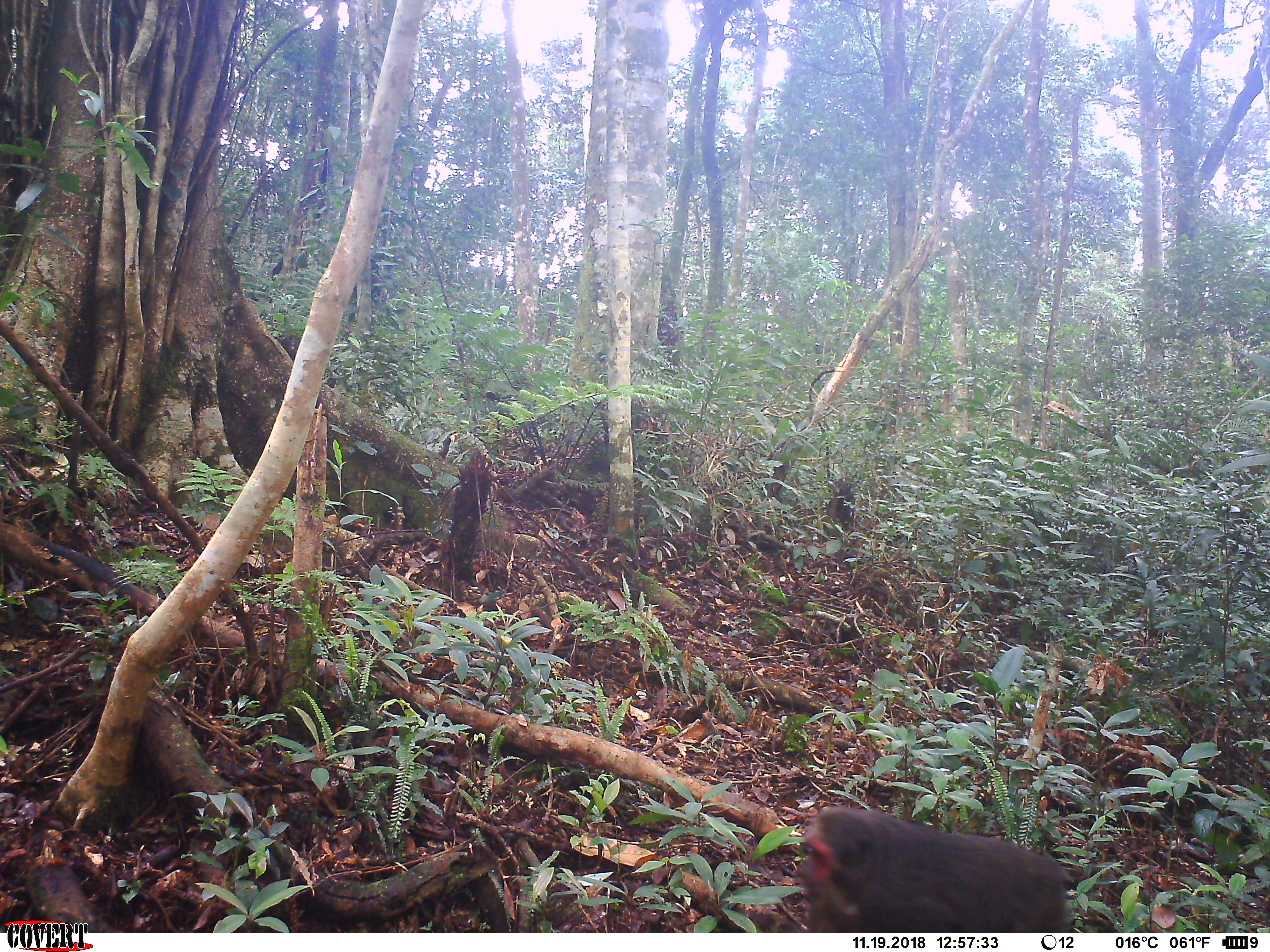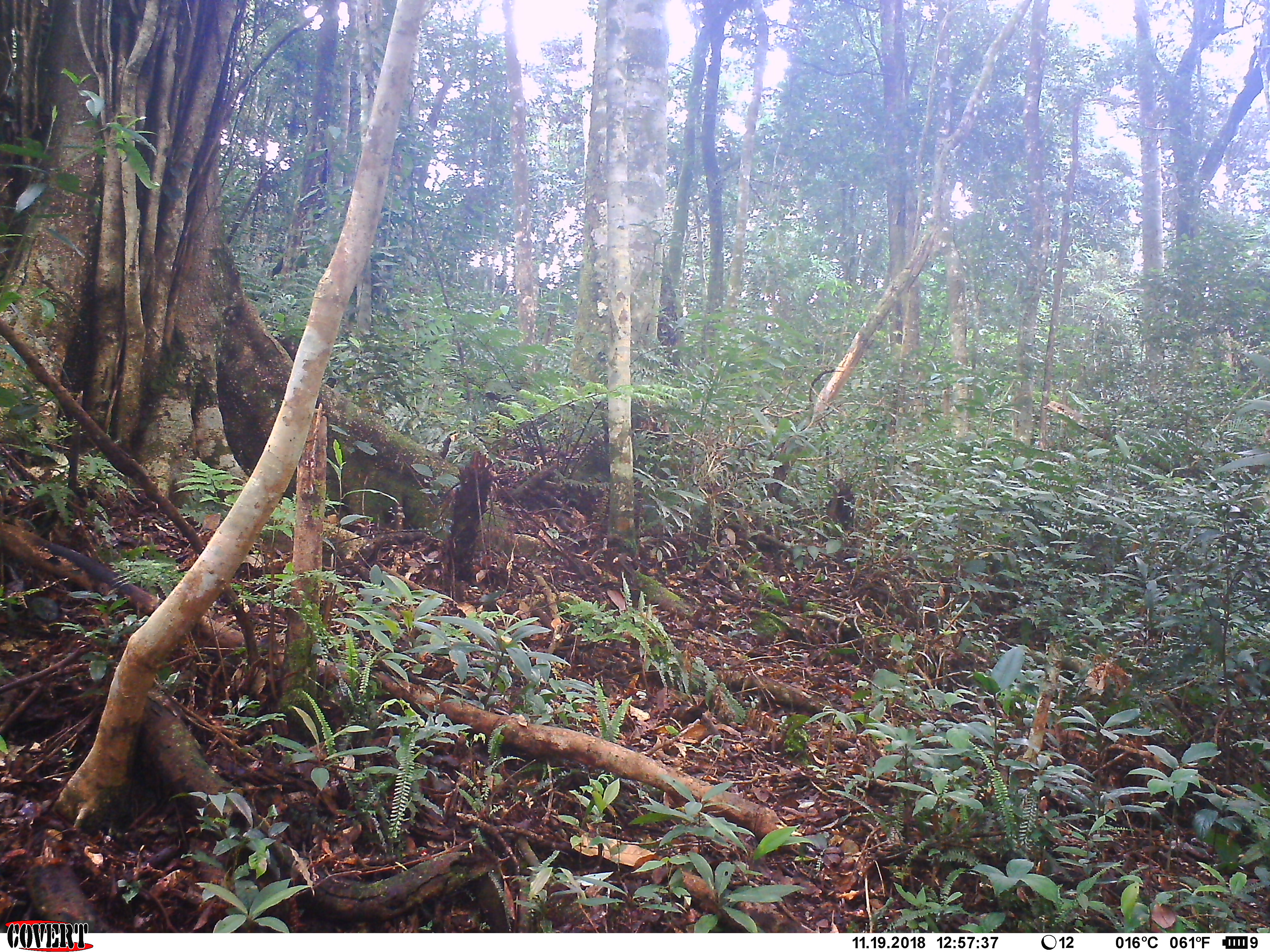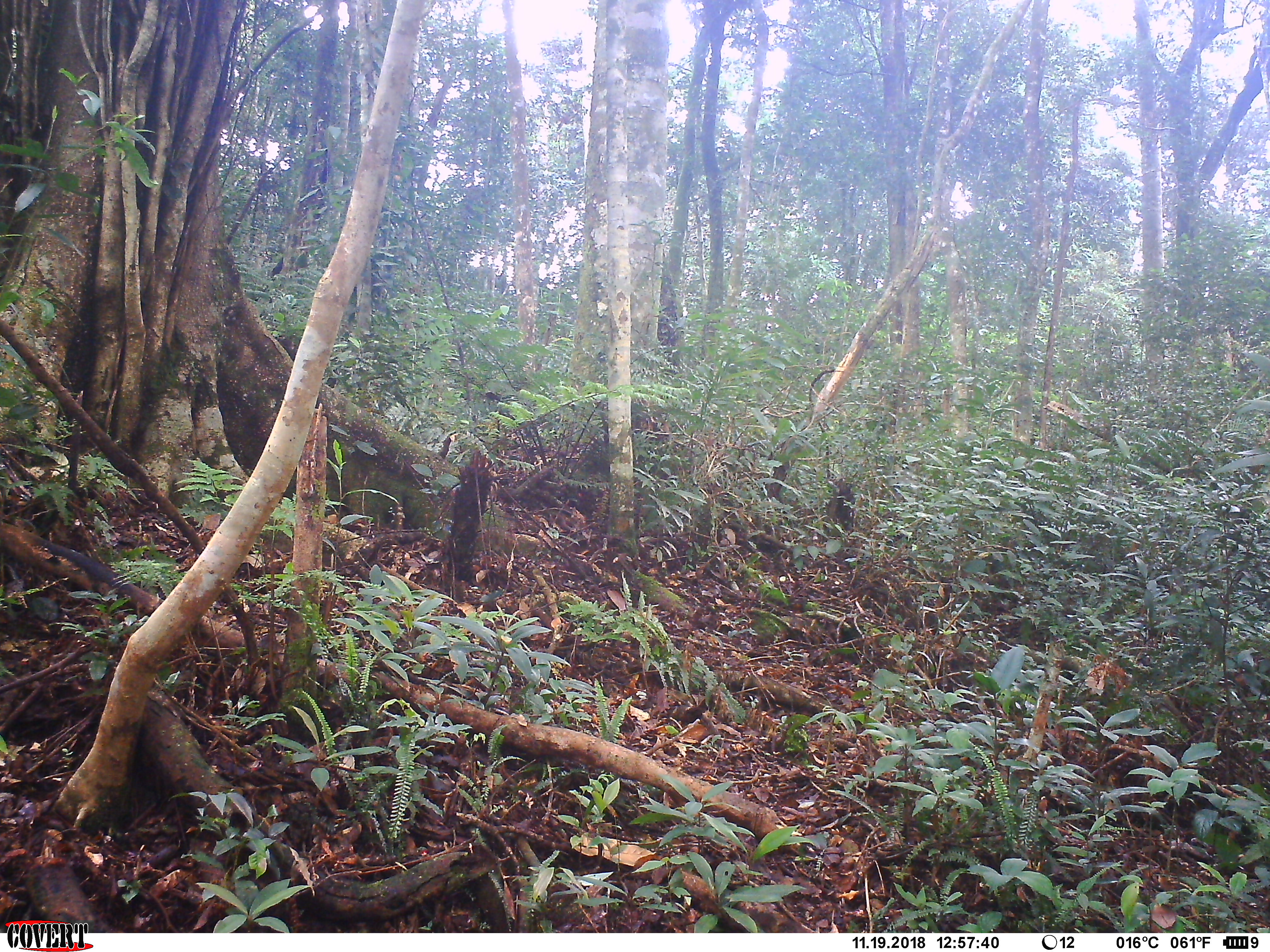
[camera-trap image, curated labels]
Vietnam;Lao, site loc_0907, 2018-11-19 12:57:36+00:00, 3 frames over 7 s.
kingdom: Animalia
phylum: Chordata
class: Mammalia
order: Primates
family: Cercopithecidae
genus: Macaca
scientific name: Macaca arctoides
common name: stump-tailed macaque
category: stump tailed macaque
Stump tailed macaque (stump-tailed macaque) (Macaca arctoides). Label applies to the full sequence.